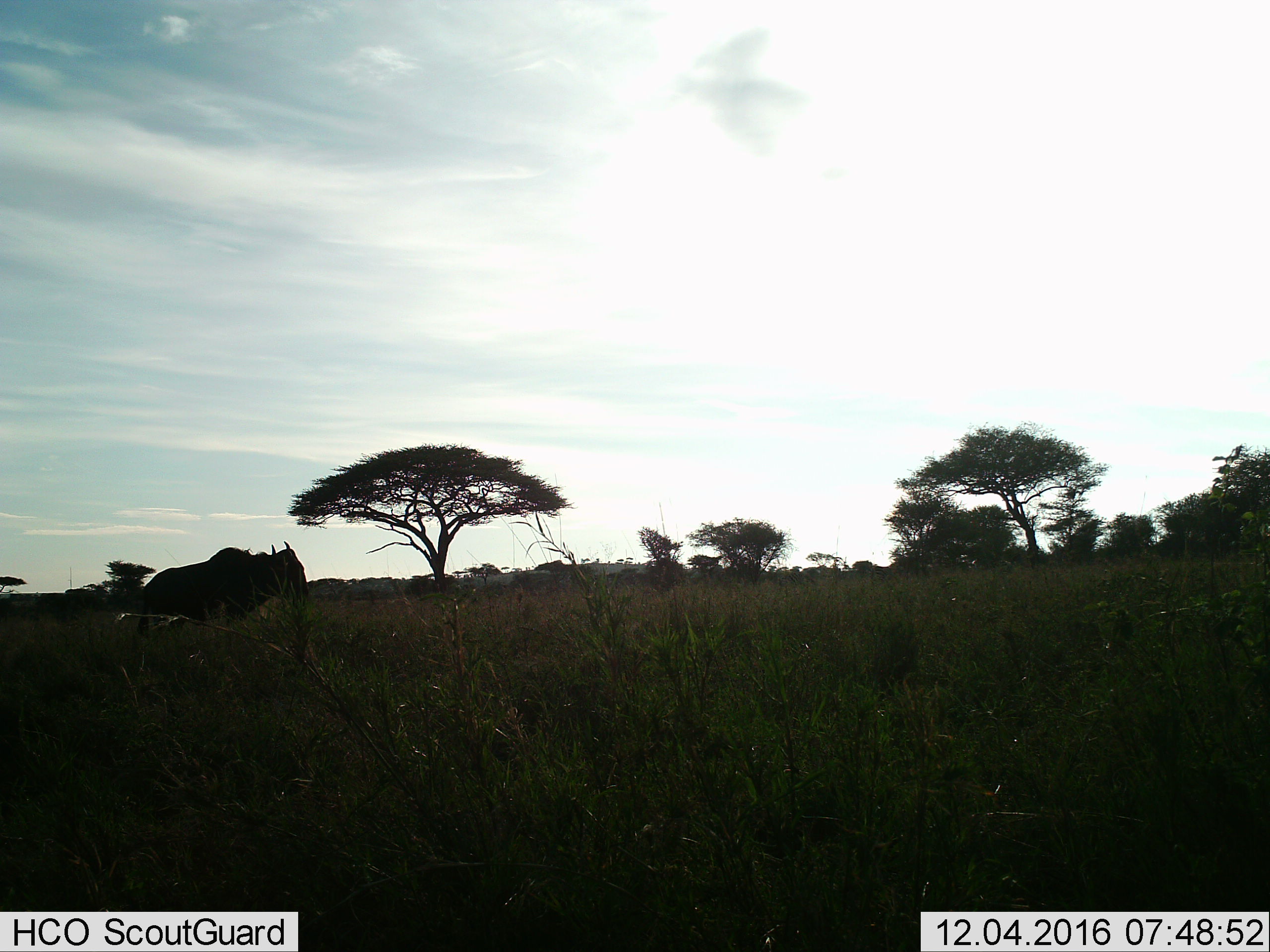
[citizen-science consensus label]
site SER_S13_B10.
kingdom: Animalia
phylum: Chordata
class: Mammalia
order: Artiodactyla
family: Bovidae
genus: Connochaetes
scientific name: Connochaetes taurinus taurinus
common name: blue wildebeest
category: wildebeestblue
Wildebeestblue (blue wildebeest) (Connochaetes taurinus taurinus), count 1. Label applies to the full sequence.